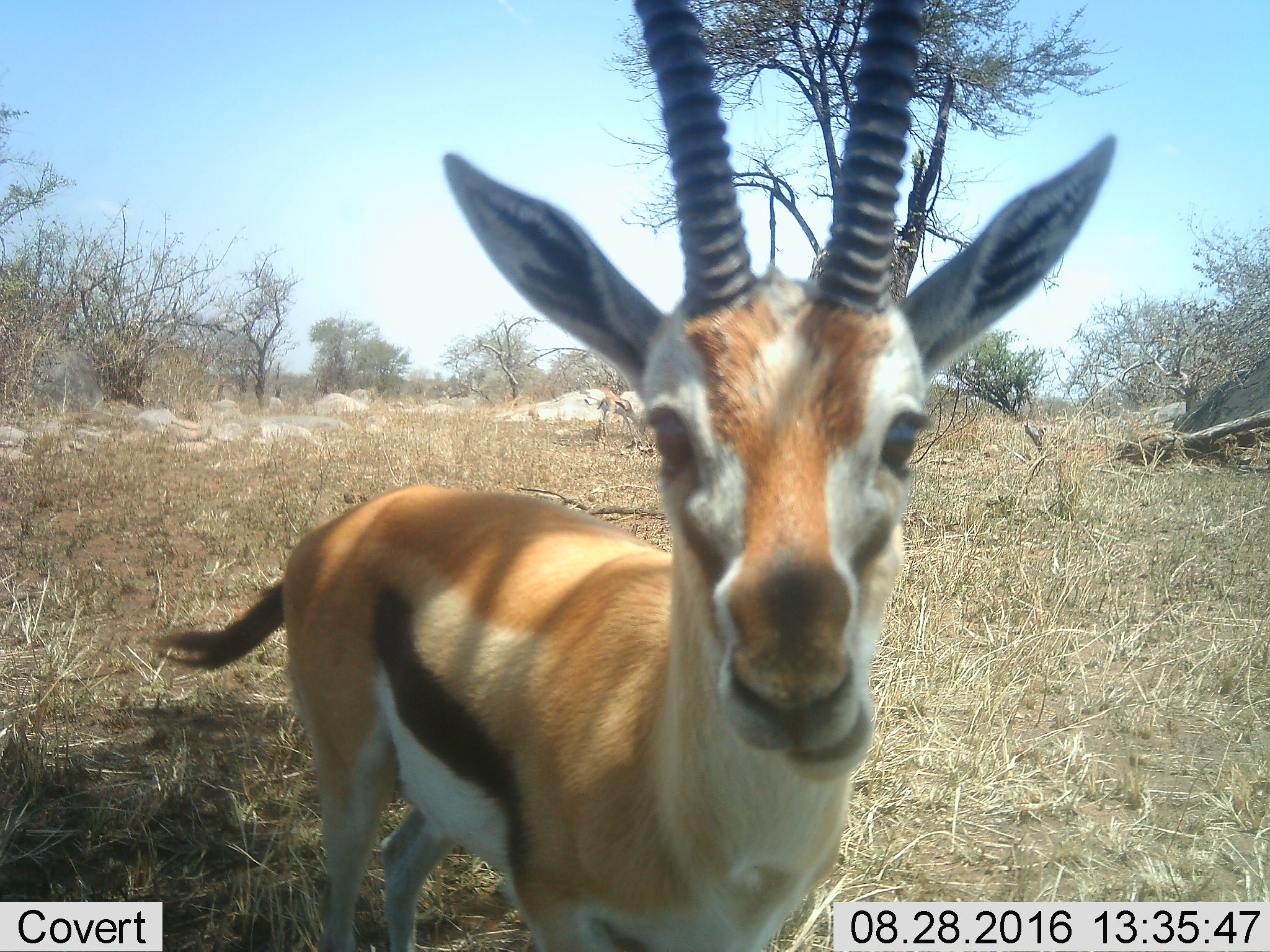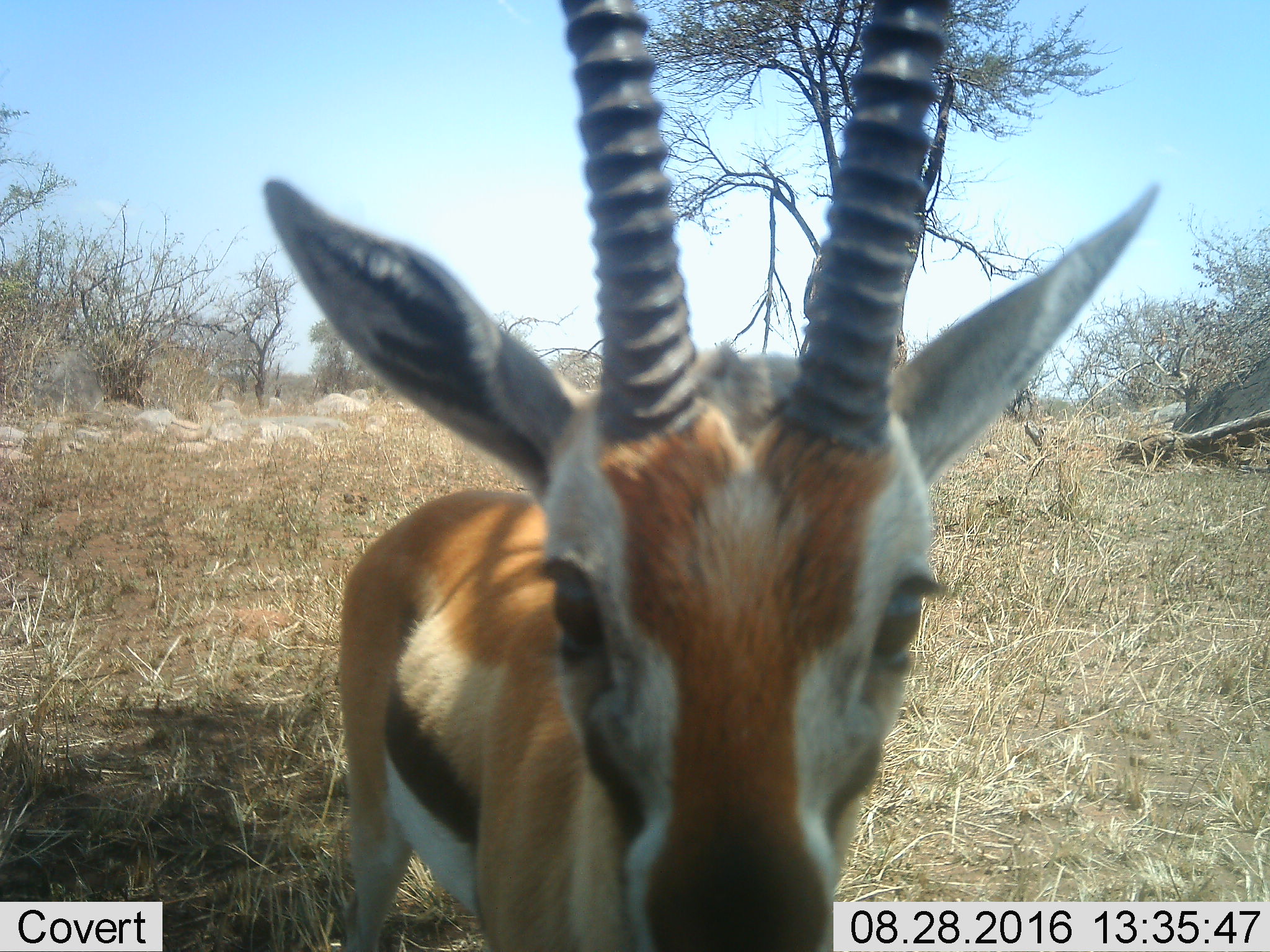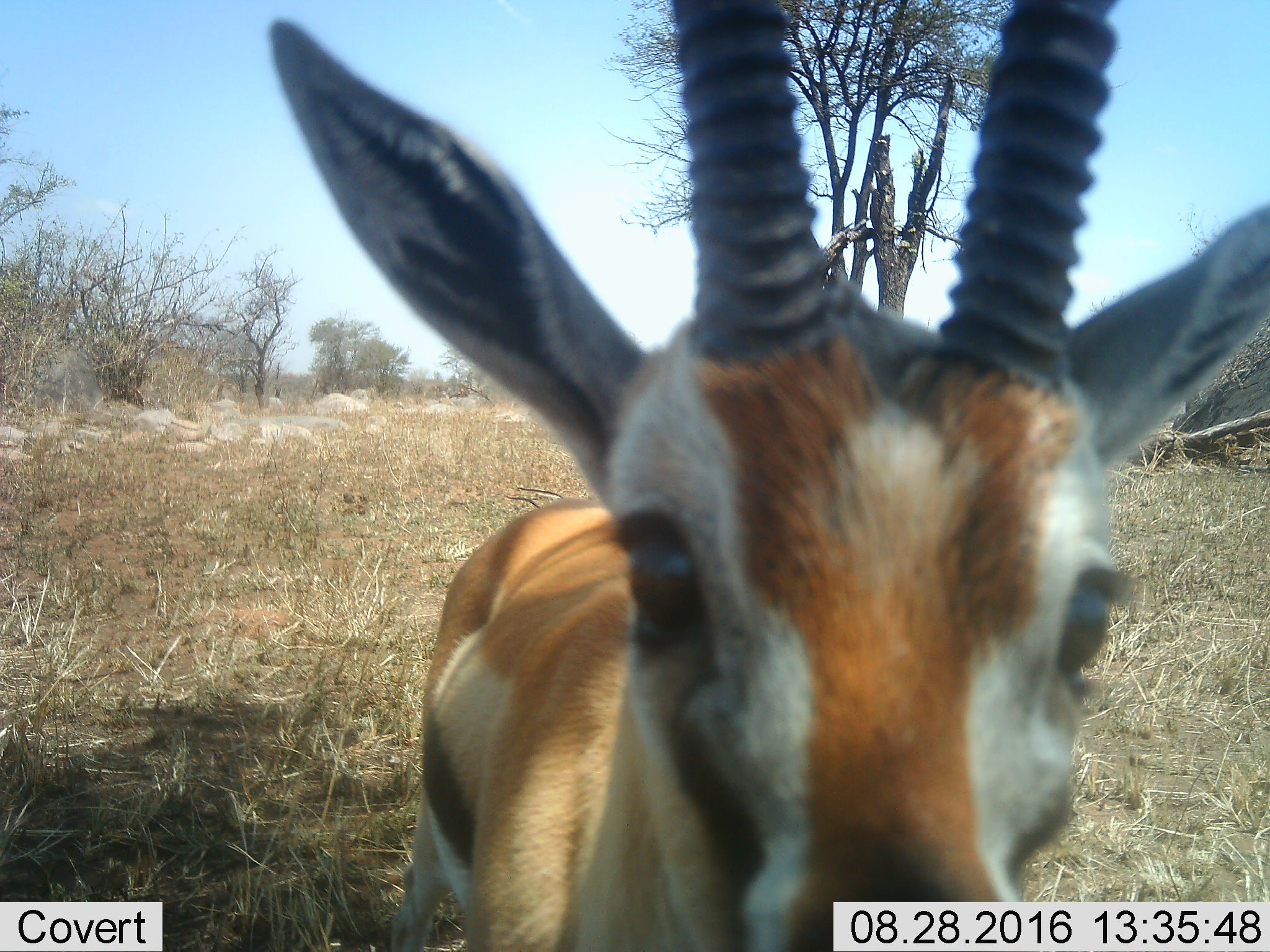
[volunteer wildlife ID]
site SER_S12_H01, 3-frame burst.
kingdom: Animalia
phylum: Chordata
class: Mammalia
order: Artiodactyla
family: Bovidae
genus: Eudorcas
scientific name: Eudorcas thomsonii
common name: thomson's gazelle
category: gazellethomsons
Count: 1.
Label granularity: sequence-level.